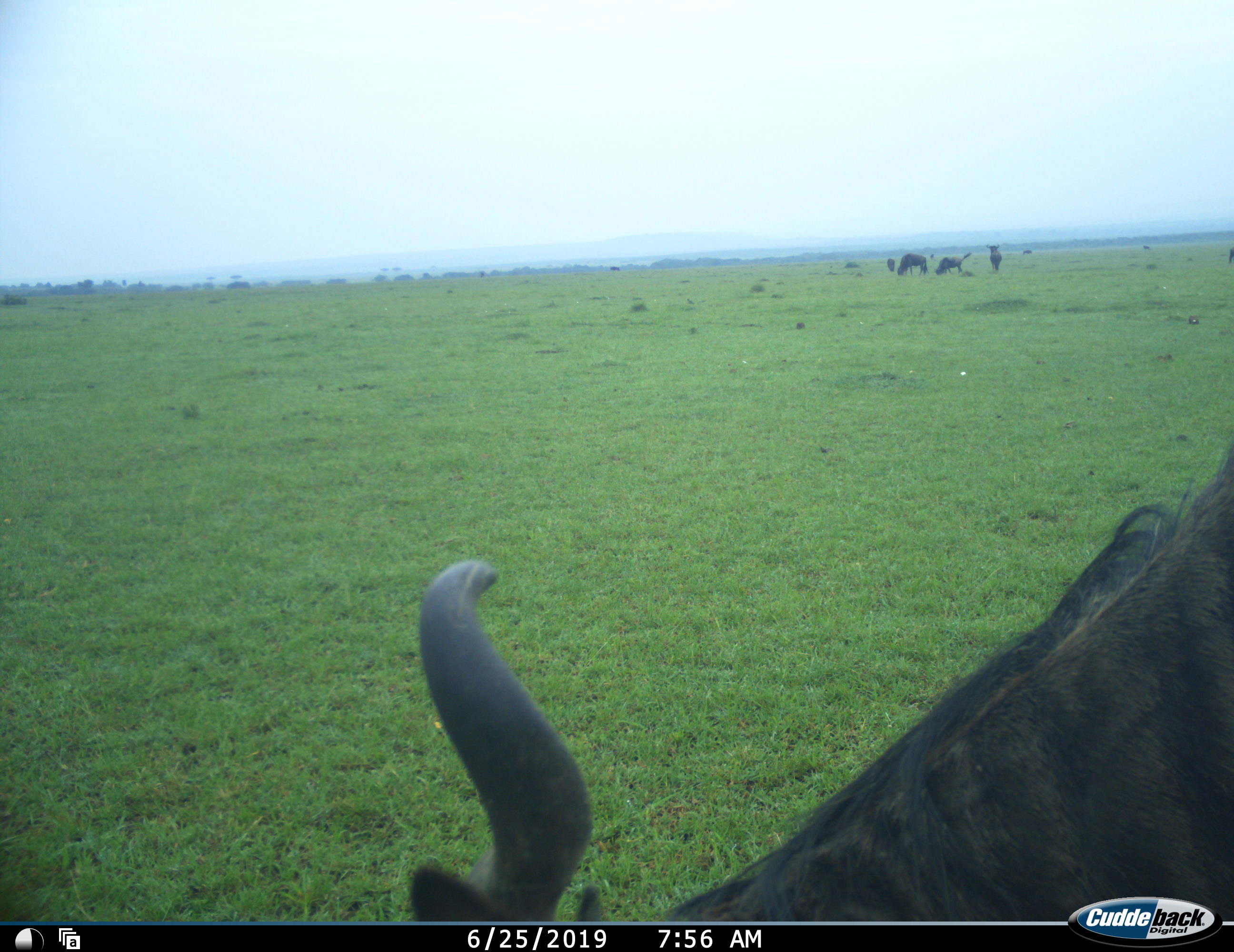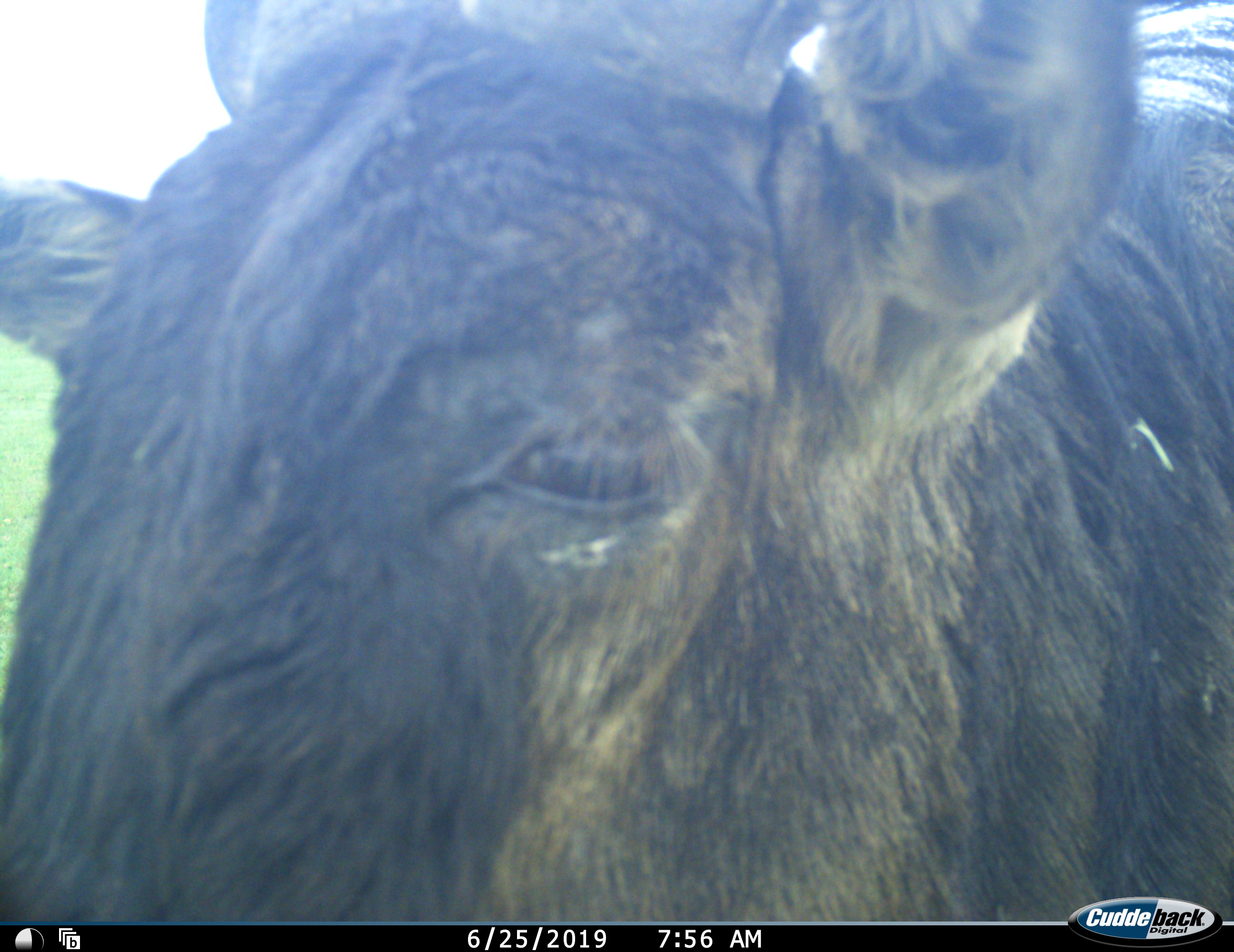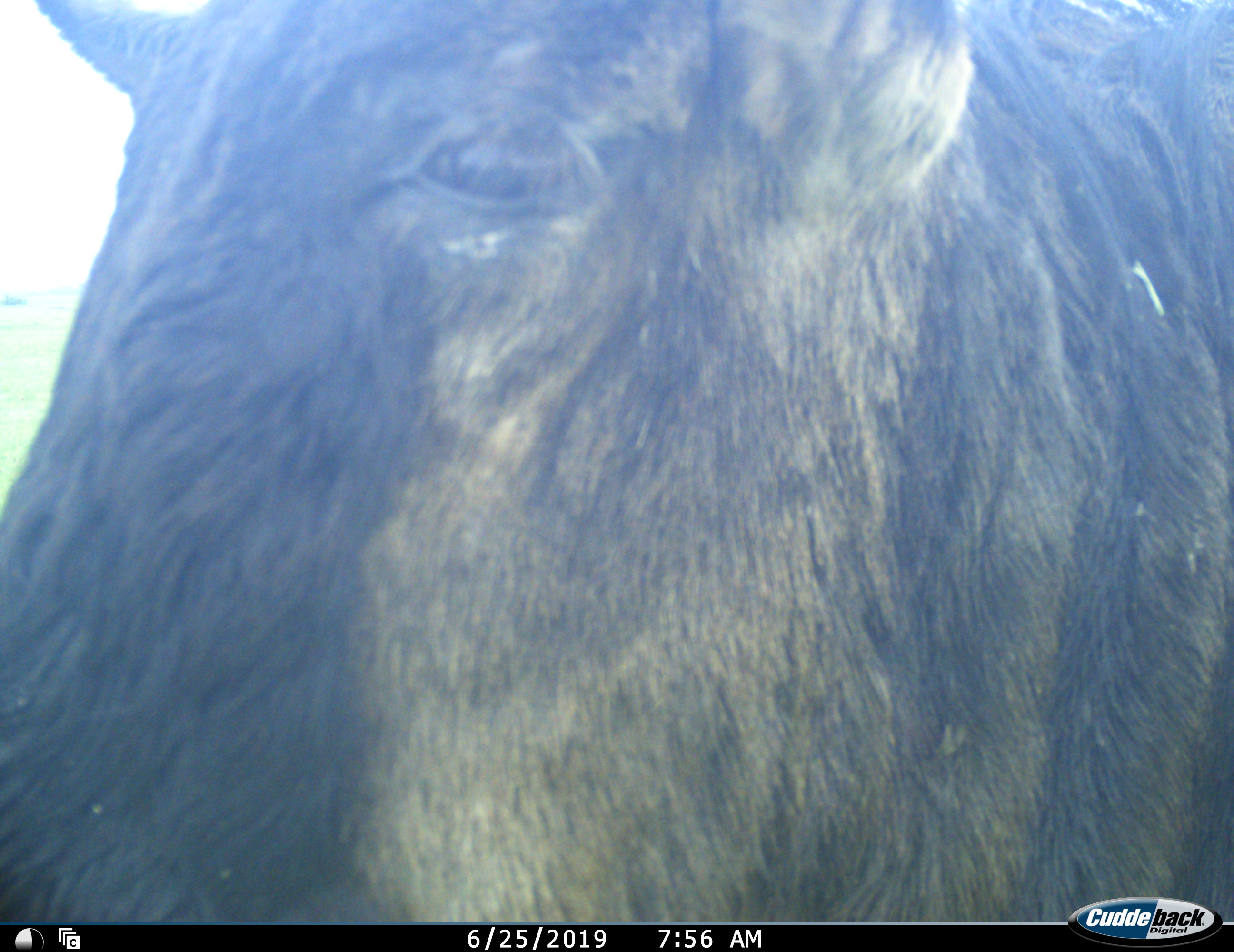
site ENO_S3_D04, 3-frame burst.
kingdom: Animalia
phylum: Chordata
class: Mammalia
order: Artiodactyla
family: Bovidae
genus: Connochaetes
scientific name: Connochaetes taurinus taurinus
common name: blue wildebeest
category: wildebeestblue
Wildebeestblue (blue wildebeest) (Connochaetes taurinus taurinus), count 8. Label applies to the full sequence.